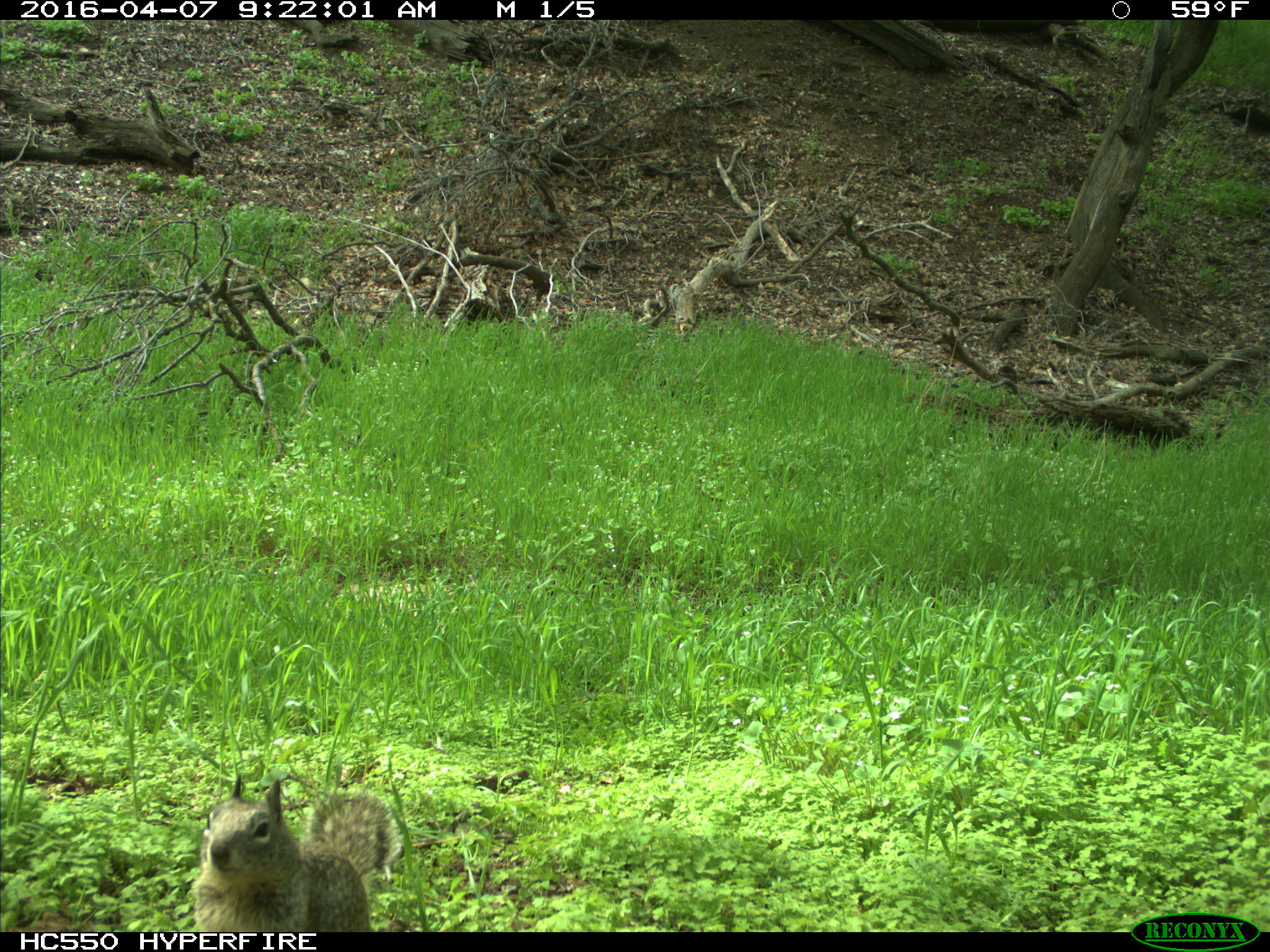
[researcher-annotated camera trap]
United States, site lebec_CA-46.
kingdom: Animalia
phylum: Chordata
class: Mammalia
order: Rodentia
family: Sciuridae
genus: Otospermophilus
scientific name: Otospermophilus beecheyi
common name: california ground squirrel